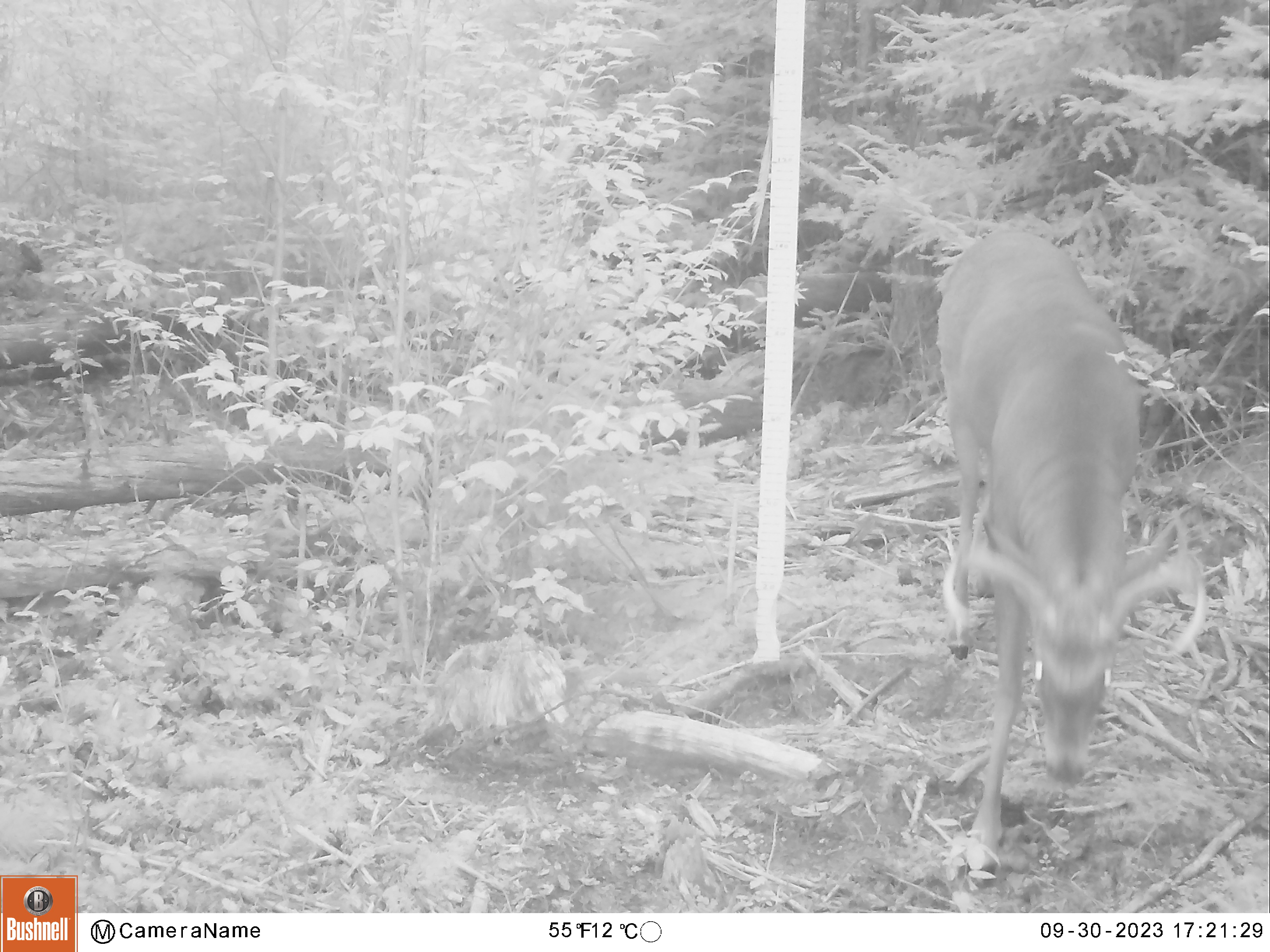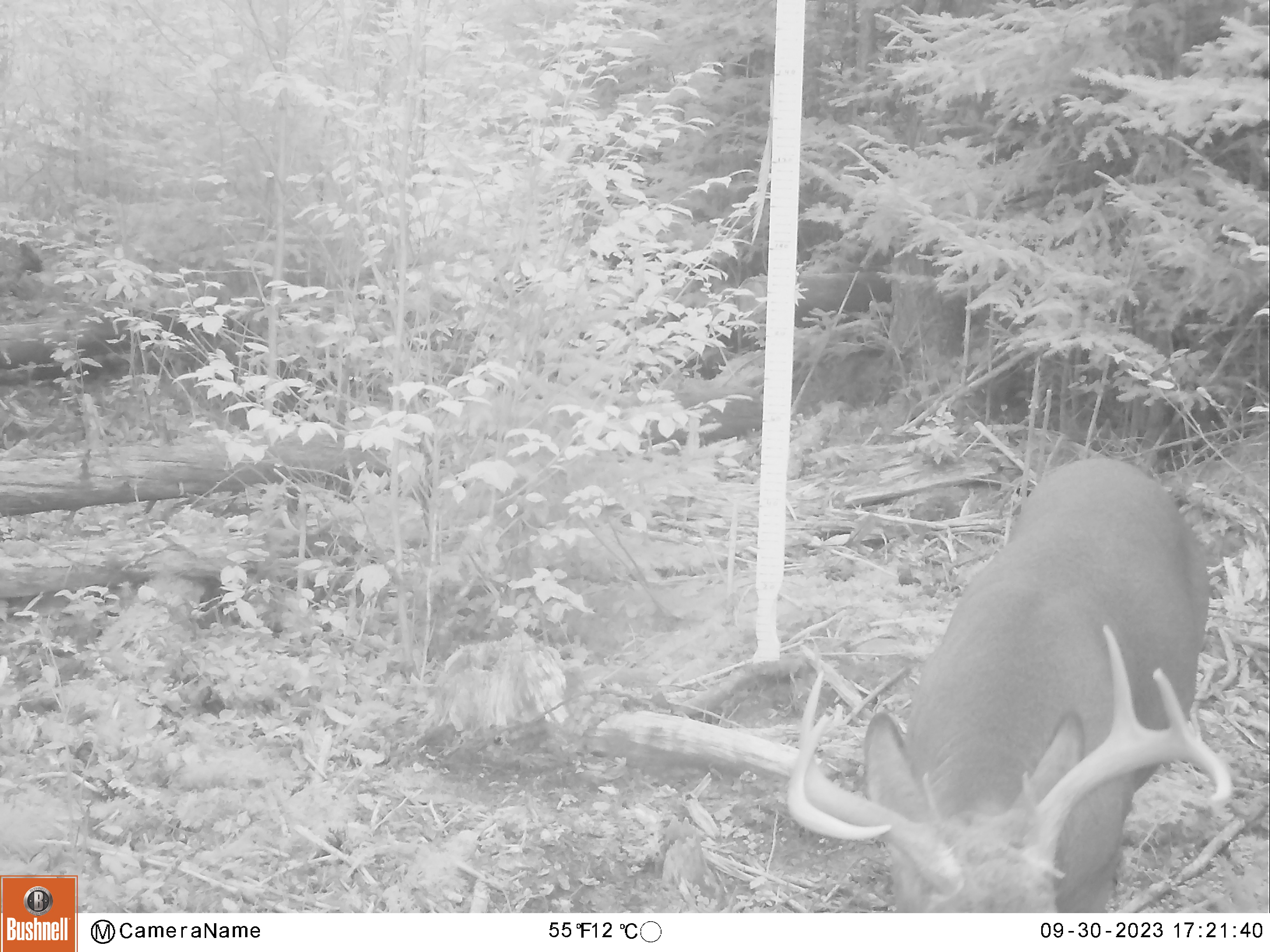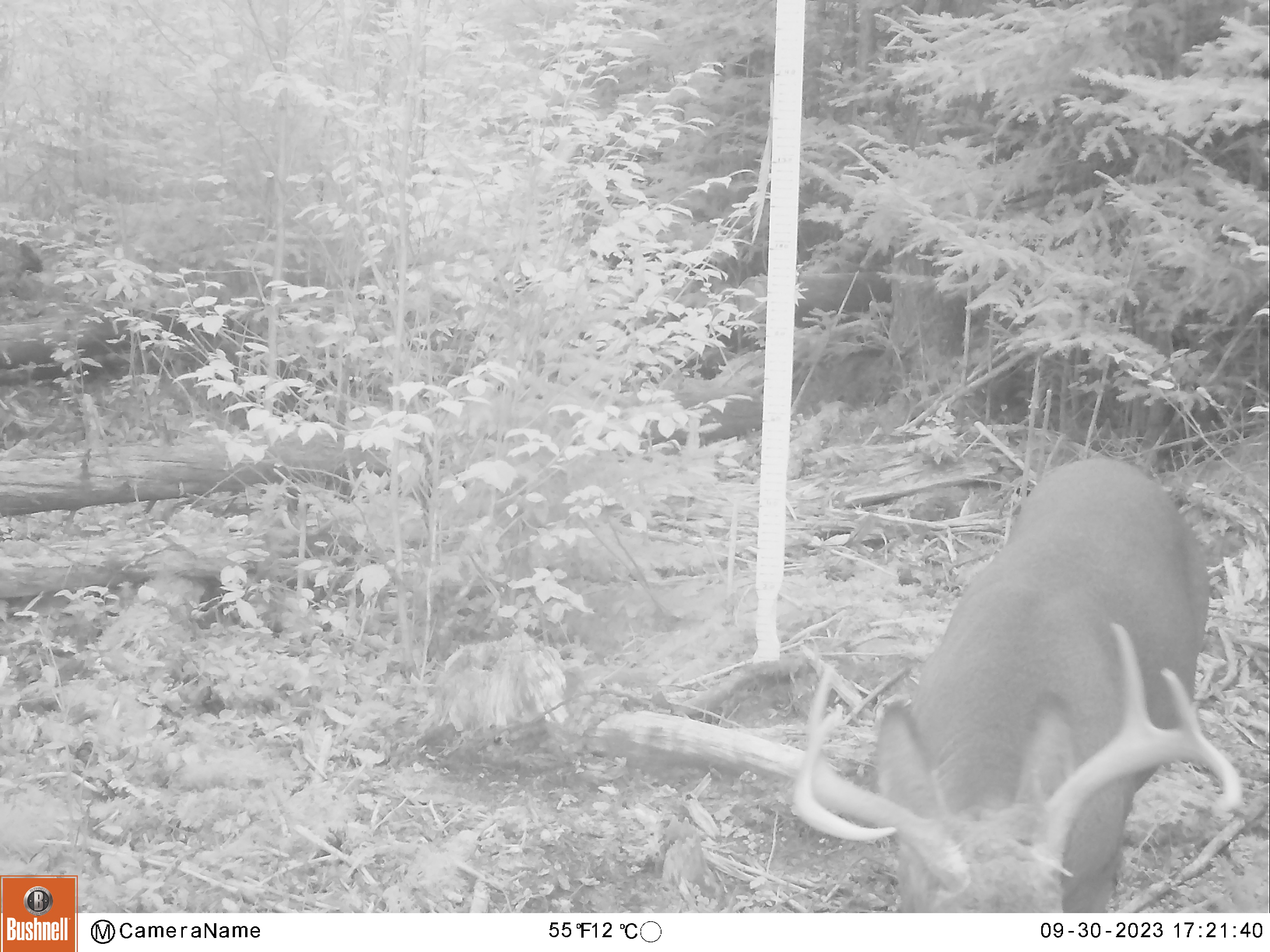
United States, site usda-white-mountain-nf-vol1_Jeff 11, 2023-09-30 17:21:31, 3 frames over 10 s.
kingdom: Animalia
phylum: Chordata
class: Mammalia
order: Artiodactyla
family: Cervidae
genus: Odocoileus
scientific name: Odocoileus virginianus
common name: white-tailed deer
White-tailed deer (Odocoileus virginianus).